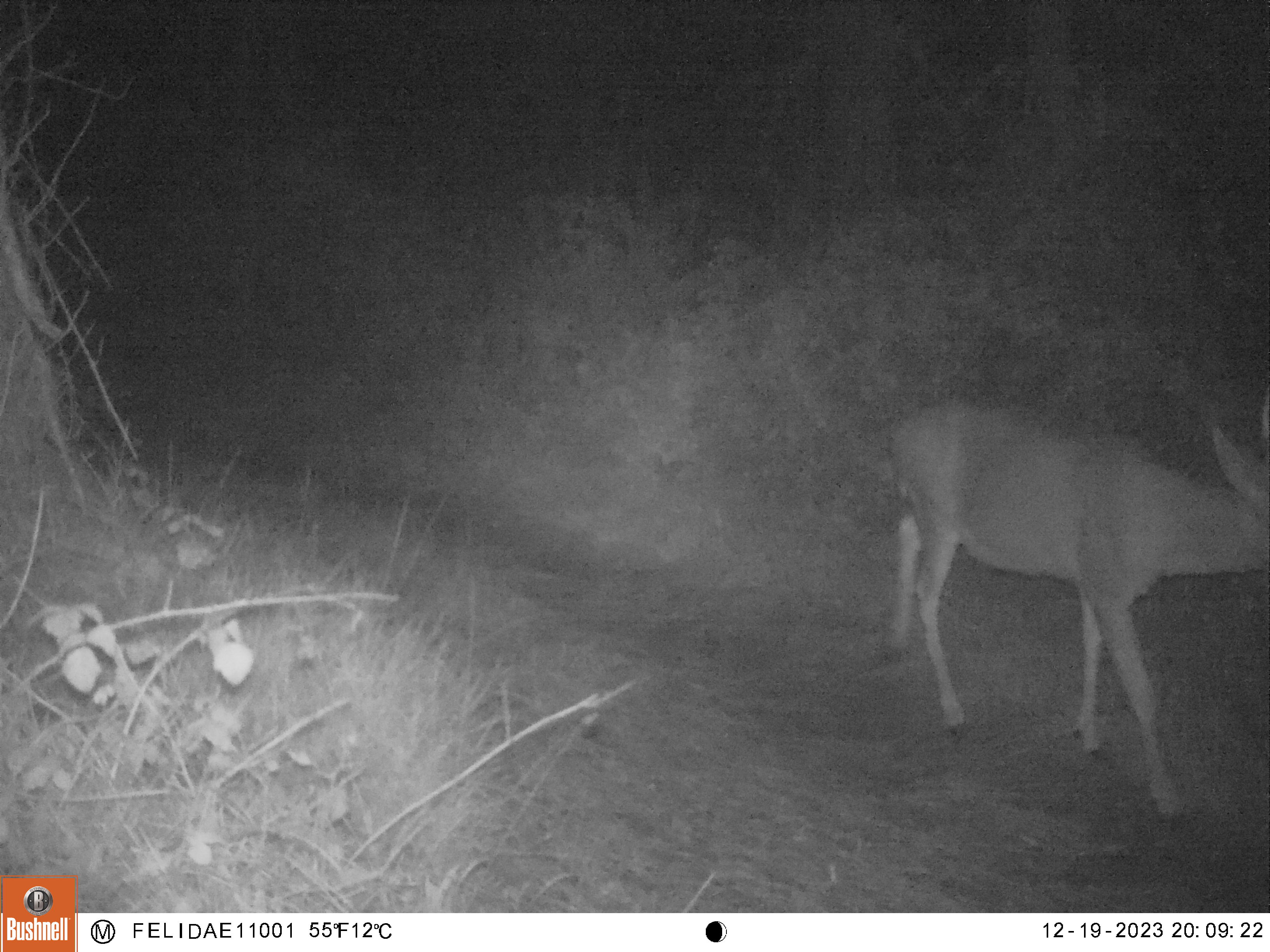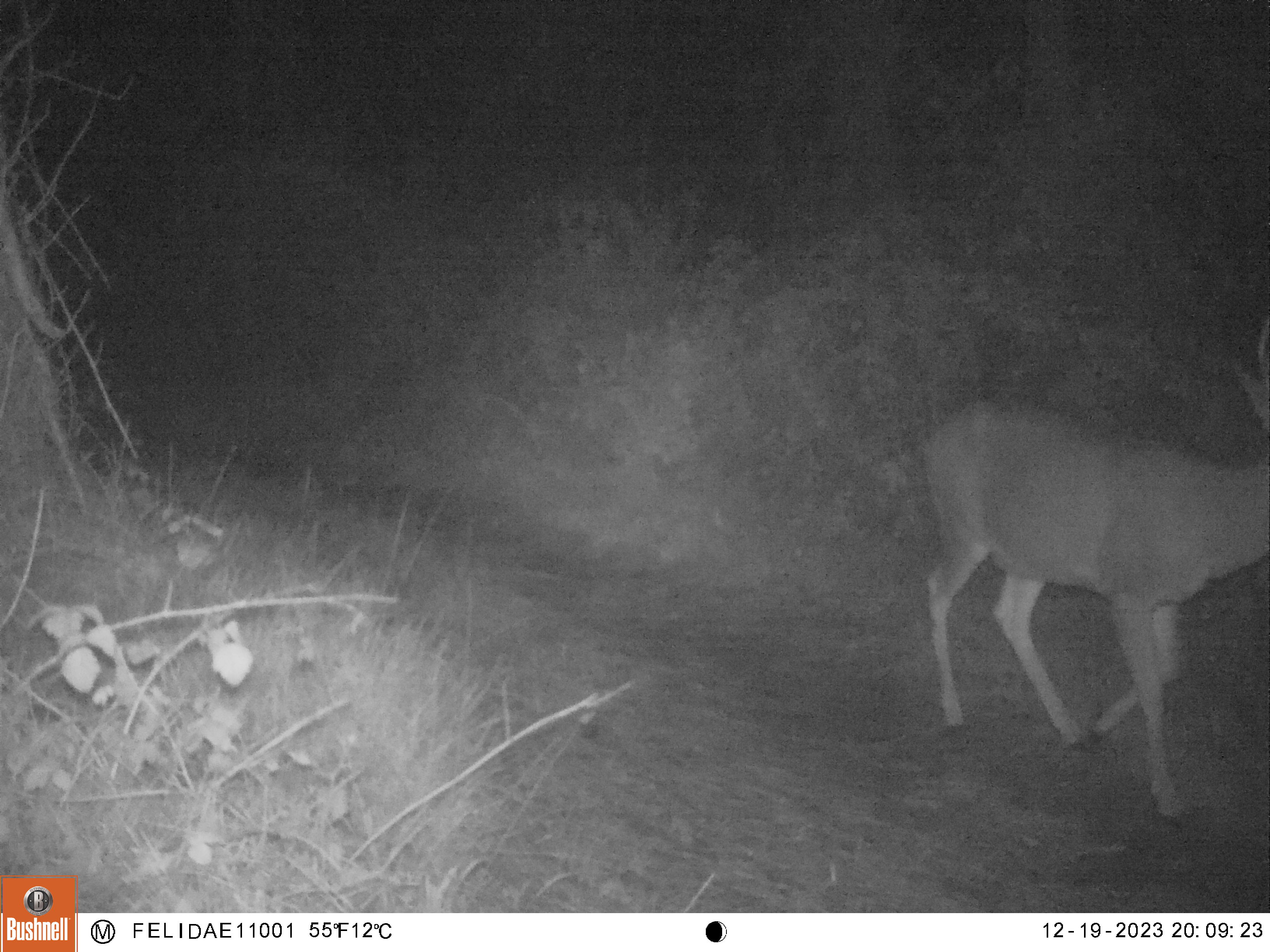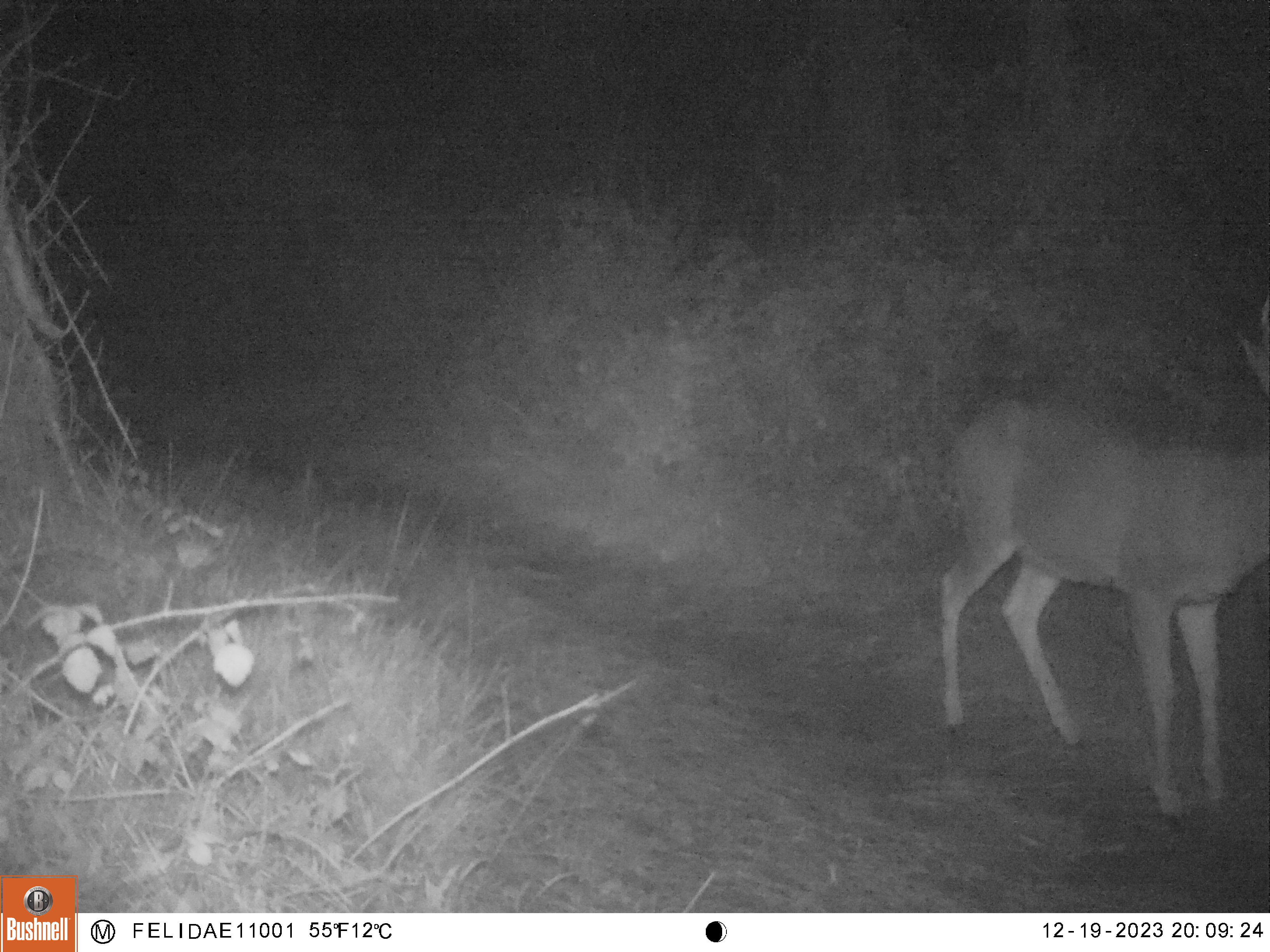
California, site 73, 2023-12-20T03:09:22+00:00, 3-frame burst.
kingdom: Animalia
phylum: Chordata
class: Mammalia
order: Artiodactyla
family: Cervidae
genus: Odocoileus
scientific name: Odocoileus hemionus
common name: mule deer